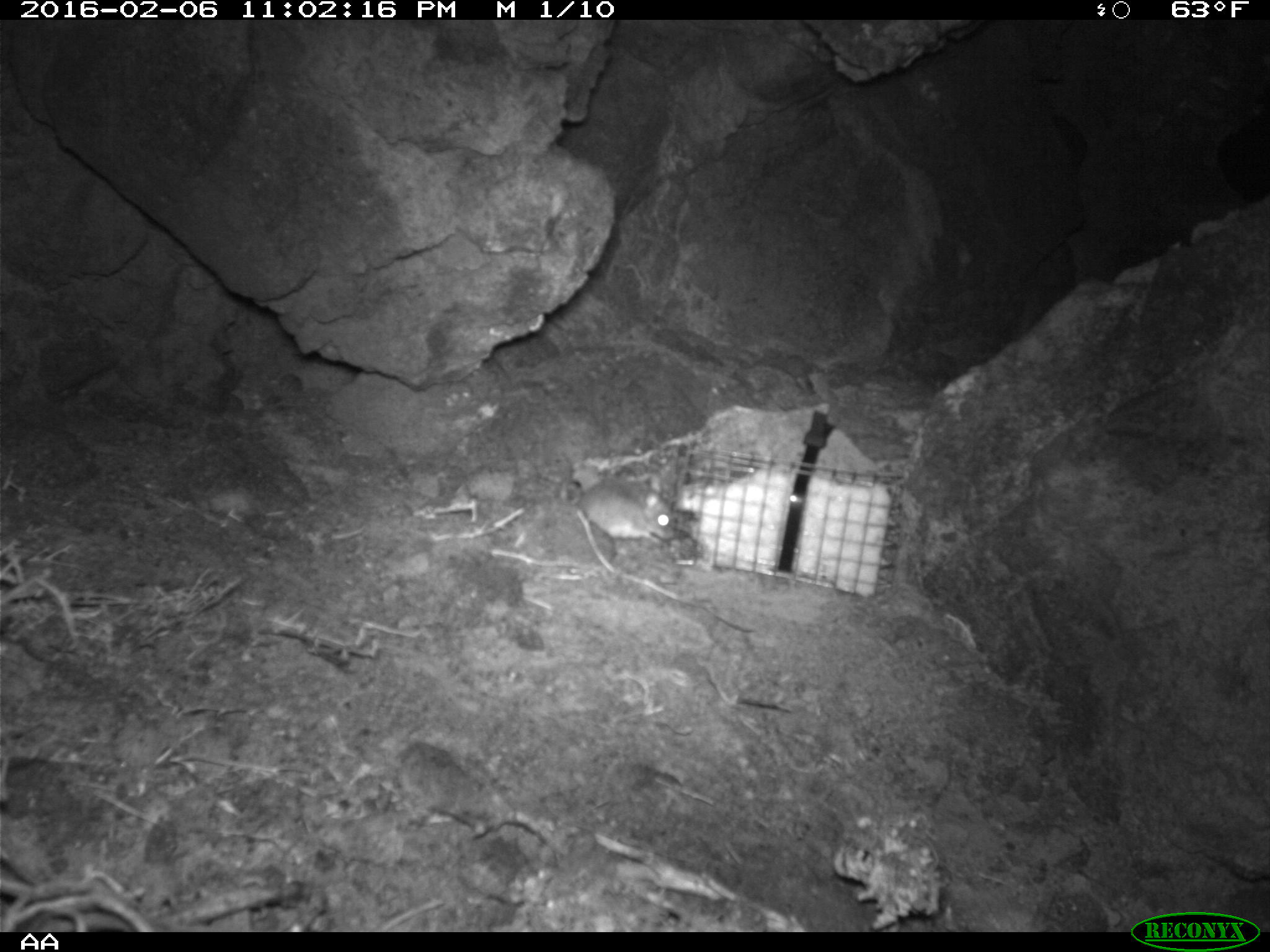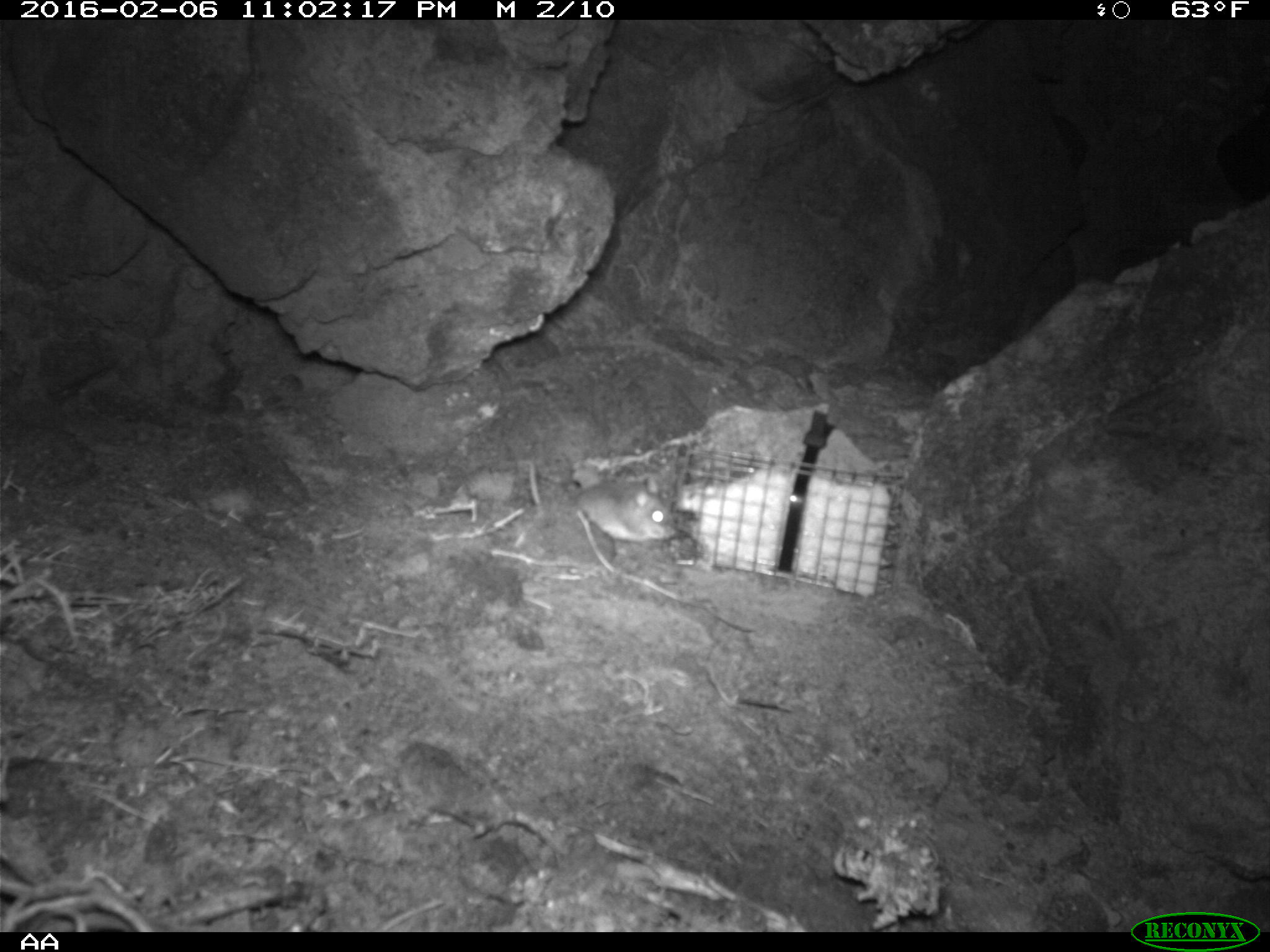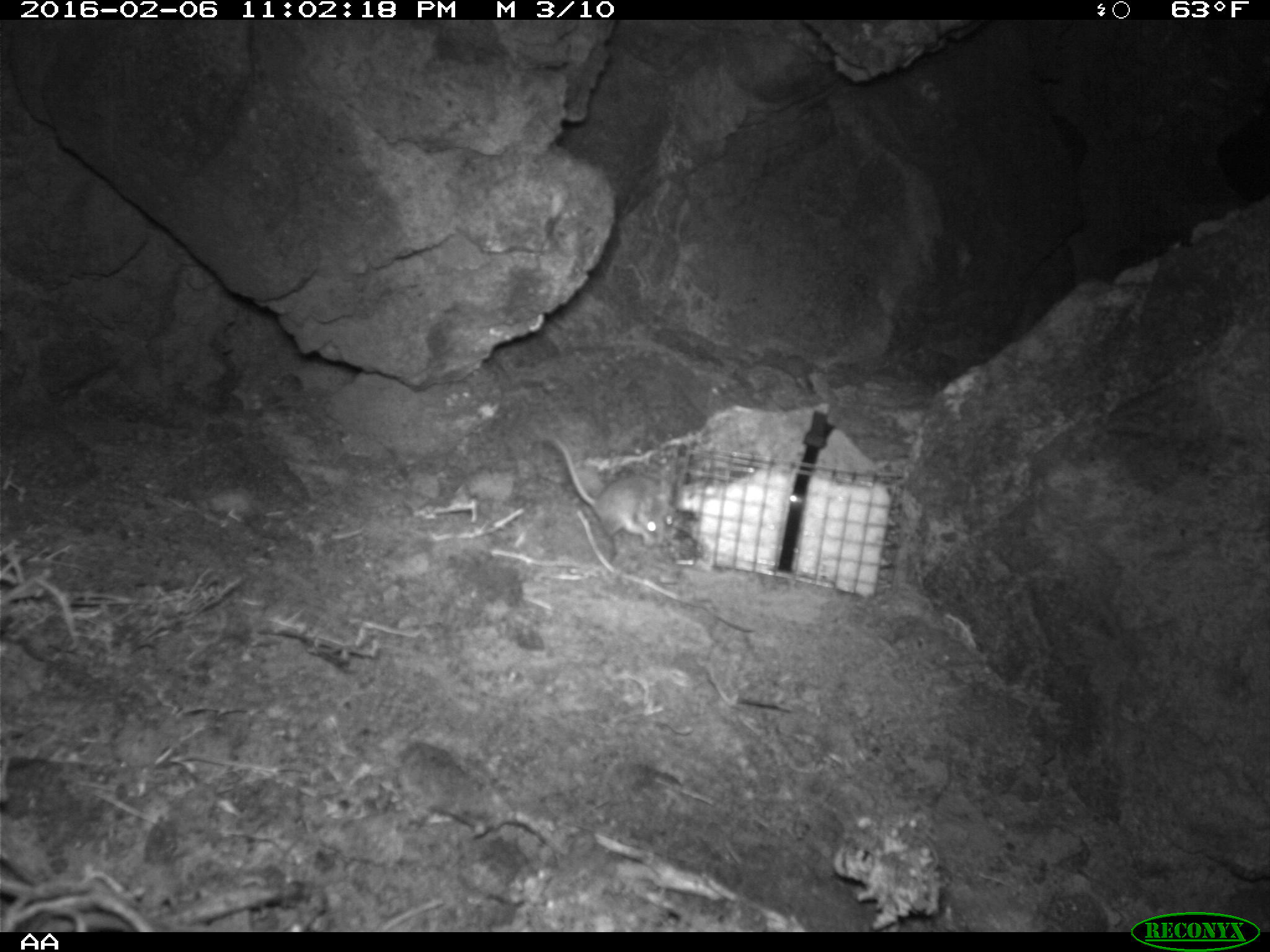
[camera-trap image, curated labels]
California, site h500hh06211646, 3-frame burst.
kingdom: Animalia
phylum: Chordata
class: Mammalia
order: Rodentia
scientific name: Rodentia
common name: rodent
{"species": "rodent (Rodentia)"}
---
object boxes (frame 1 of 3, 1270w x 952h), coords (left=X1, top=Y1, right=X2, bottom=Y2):
rodent: (left=576, top=478, right=675, bottom=545)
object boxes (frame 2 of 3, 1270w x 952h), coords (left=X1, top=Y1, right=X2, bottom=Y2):
rodent: (left=529, top=459, right=677, bottom=540)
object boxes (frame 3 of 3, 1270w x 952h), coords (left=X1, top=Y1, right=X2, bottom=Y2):
rodent: (left=533, top=428, right=681, bottom=544)